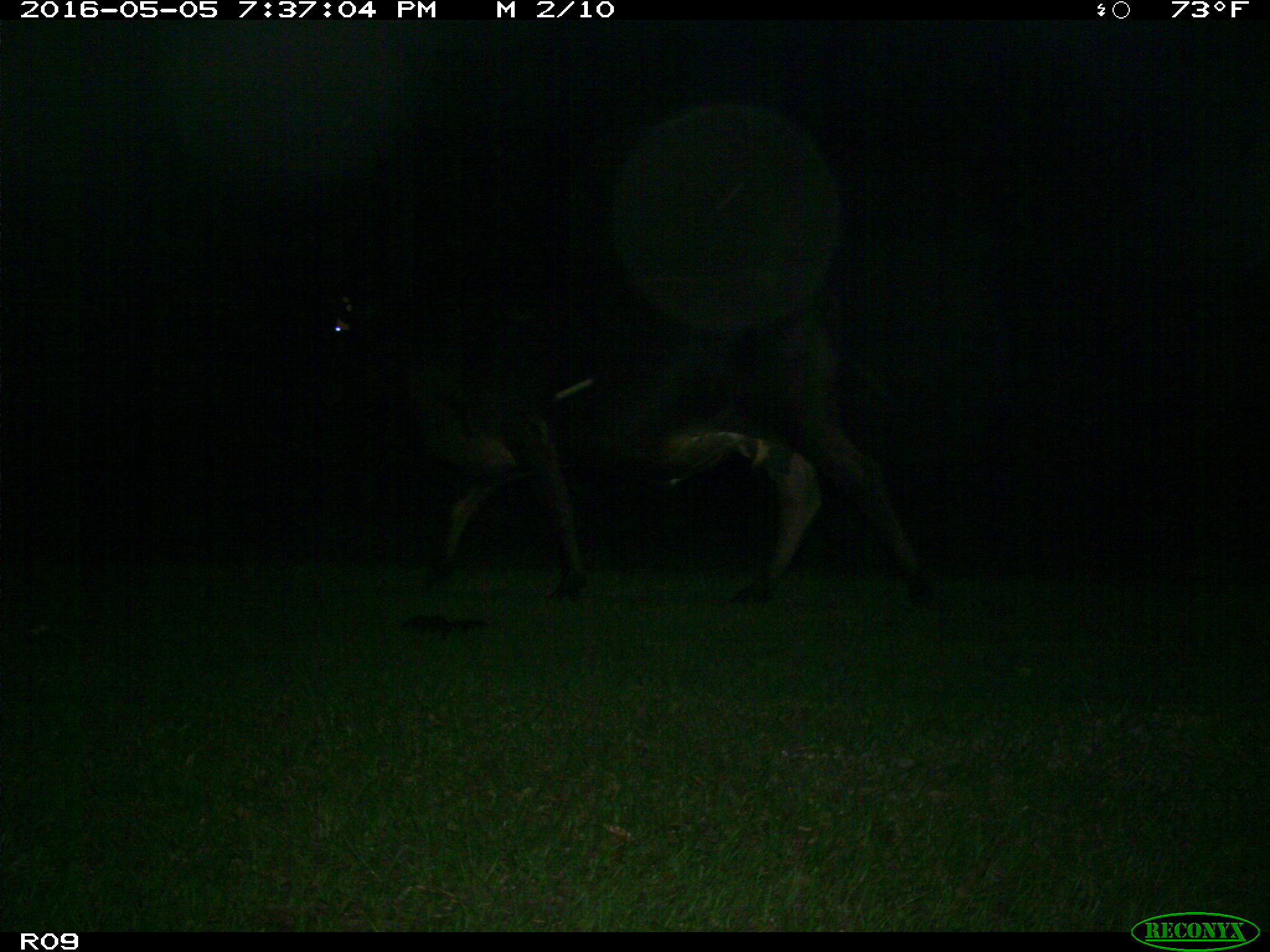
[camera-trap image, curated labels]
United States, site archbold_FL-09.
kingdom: Animalia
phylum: Chordata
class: Mammalia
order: Artiodactyla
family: Bovidae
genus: Bos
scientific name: Bos taurus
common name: domestic cow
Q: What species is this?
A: Bos taurus (domestic cow).